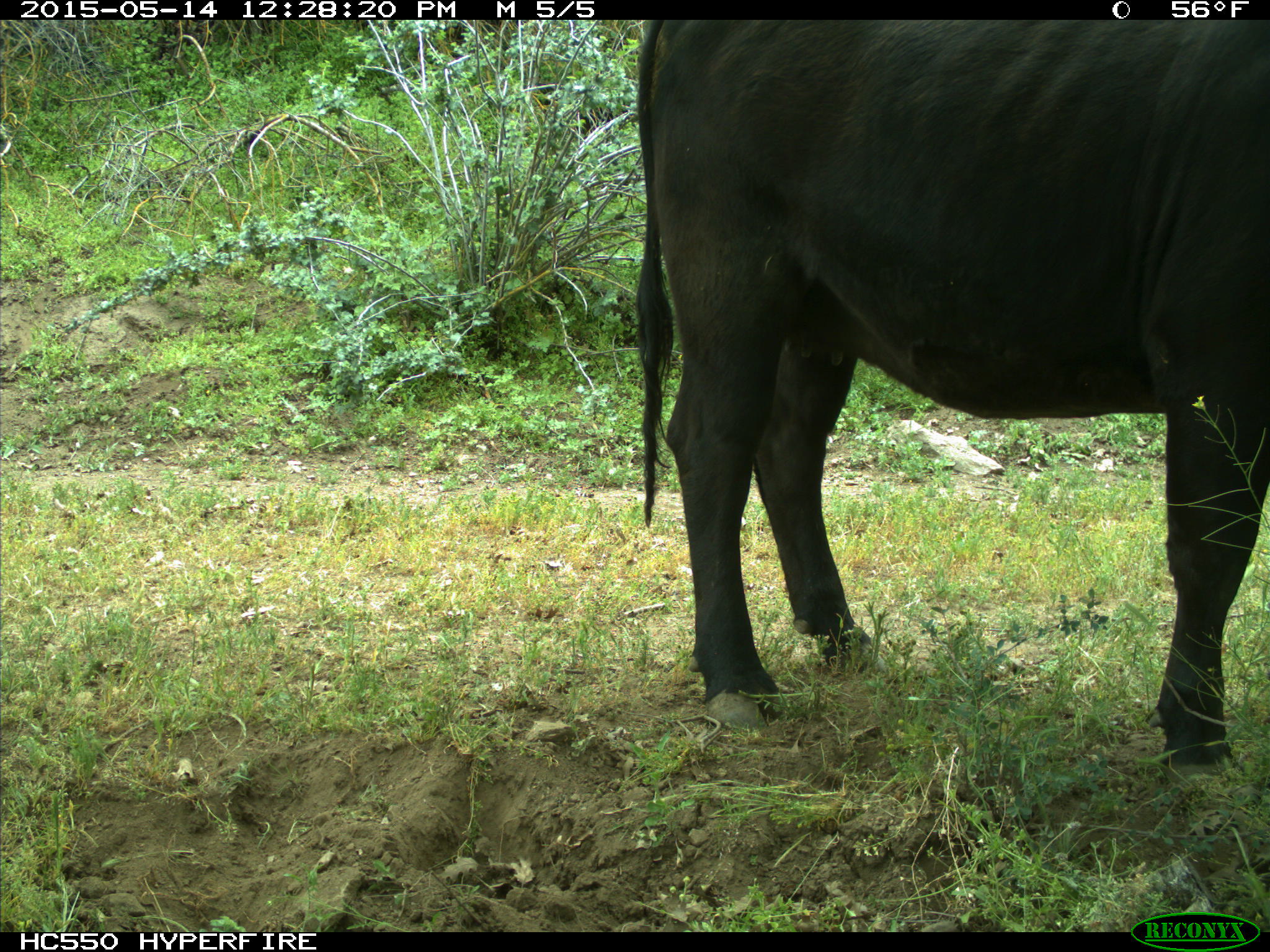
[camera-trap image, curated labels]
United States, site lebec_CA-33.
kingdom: Animalia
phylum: Chordata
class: Mammalia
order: Artiodactyla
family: Bovidae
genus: Bos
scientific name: Bos taurus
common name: domestic cow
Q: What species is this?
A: Bos taurus (domestic cow).